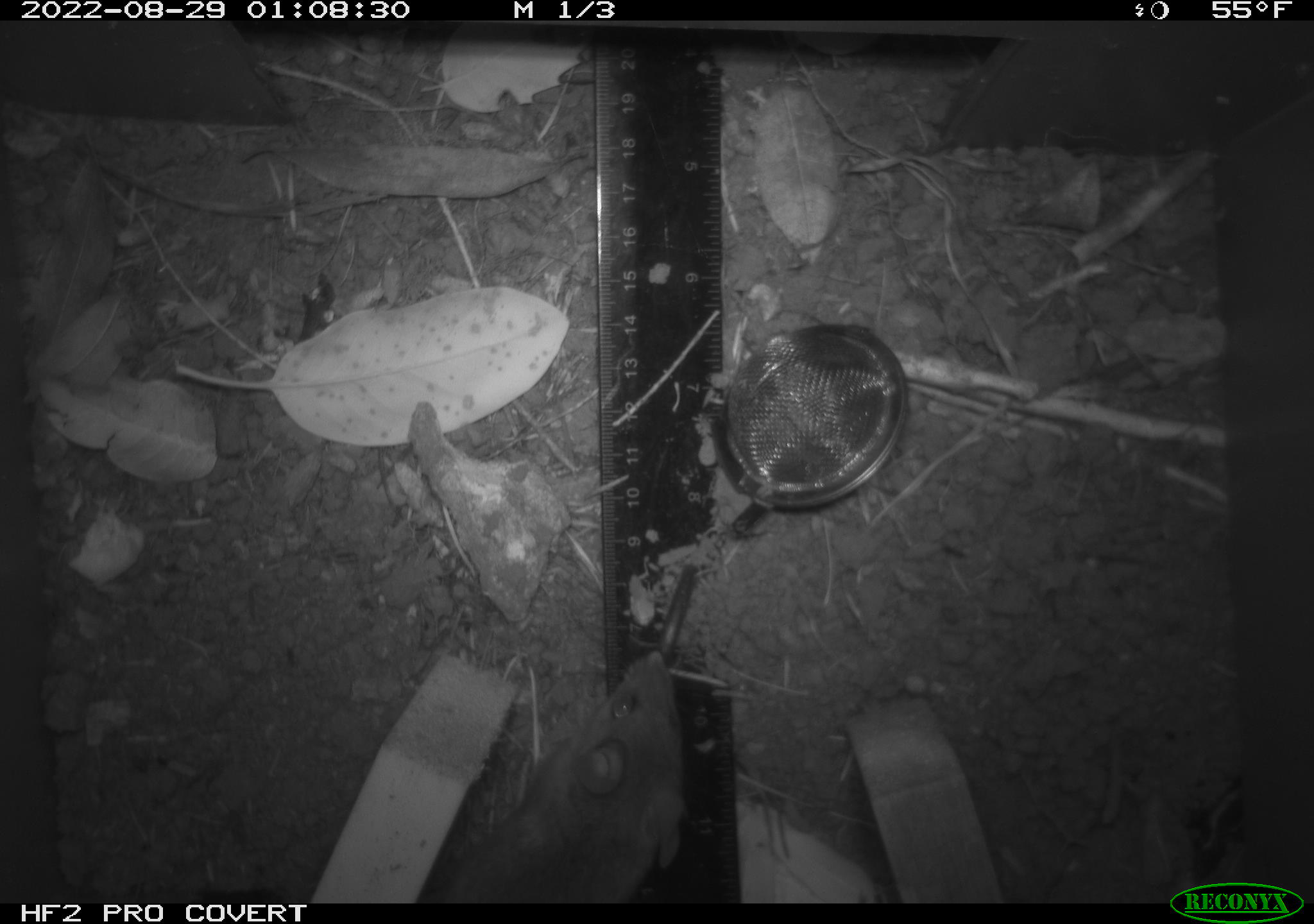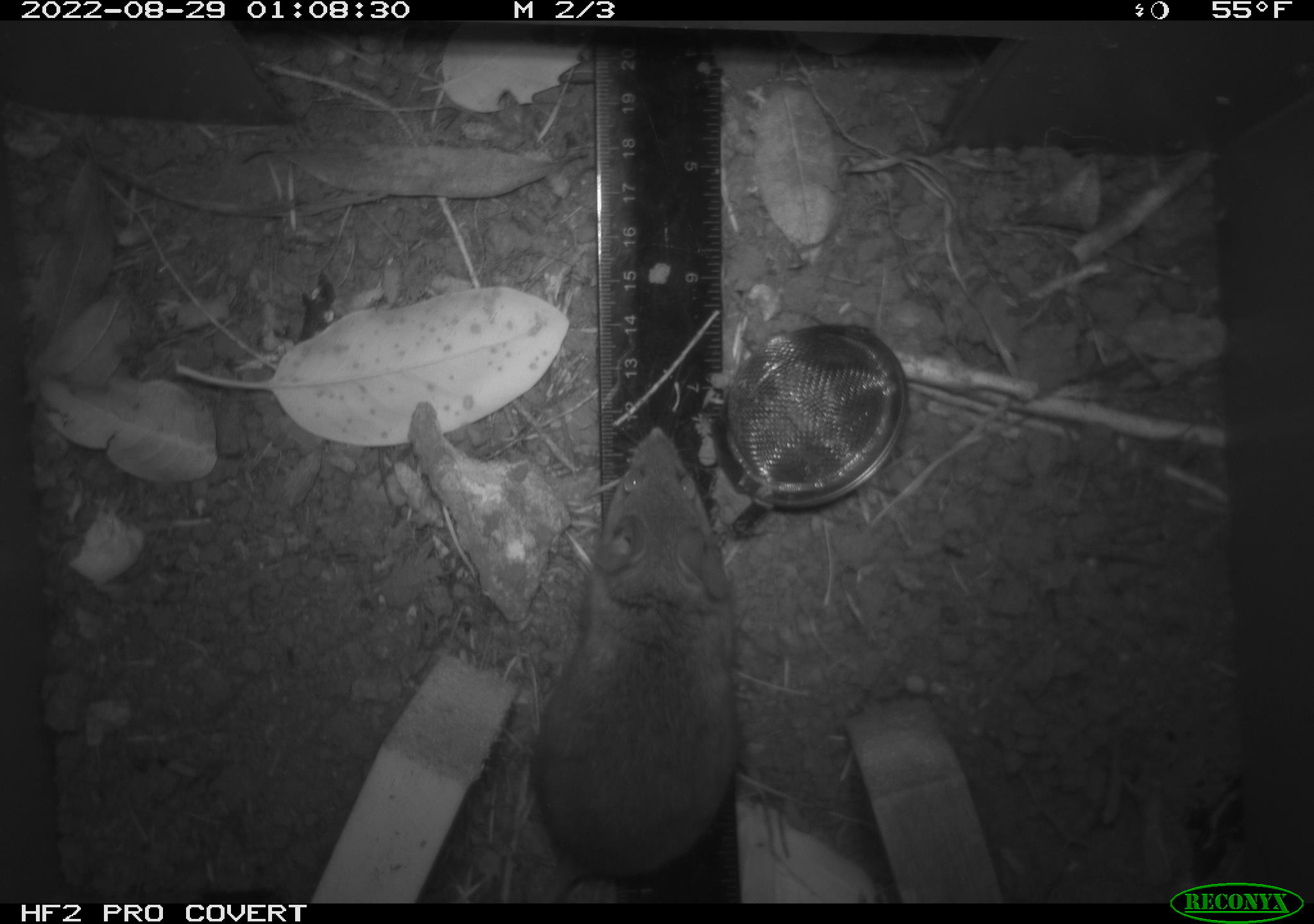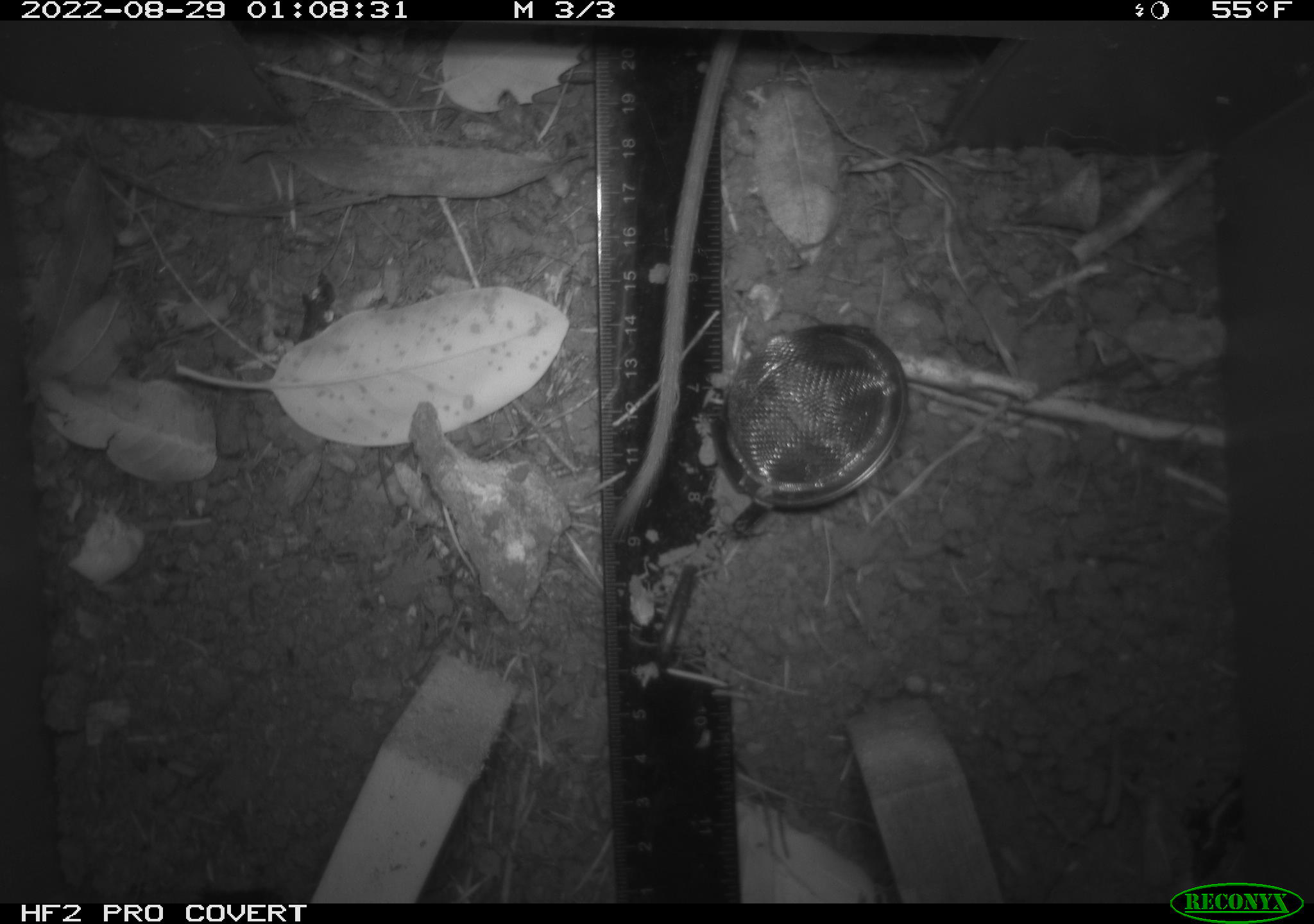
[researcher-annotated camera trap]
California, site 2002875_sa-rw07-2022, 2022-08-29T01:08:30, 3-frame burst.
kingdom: Animalia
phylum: Chordata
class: Mammalia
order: Rodentia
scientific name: Rodentia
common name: mouse species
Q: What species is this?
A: Mouse species (Rodentia).